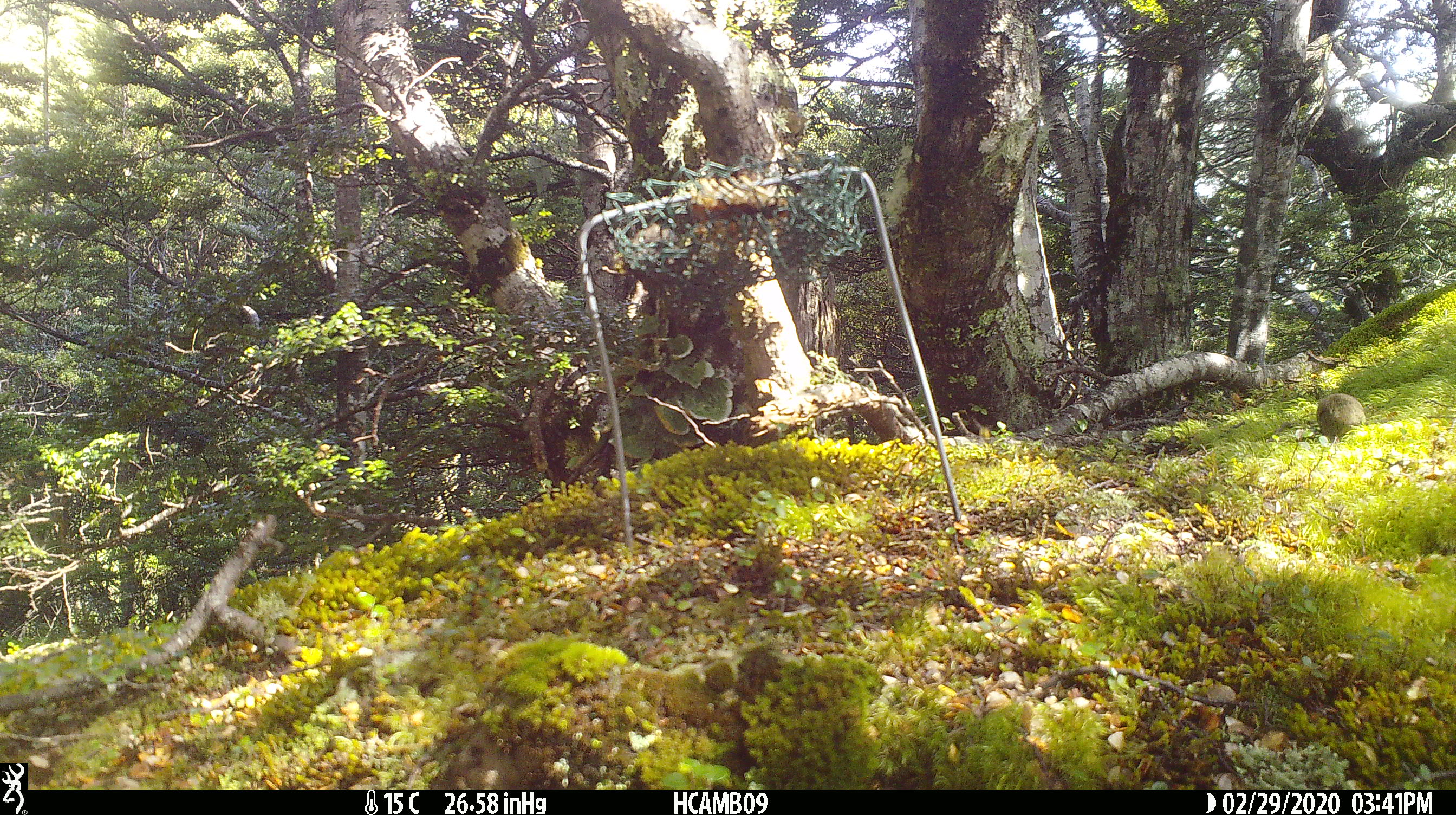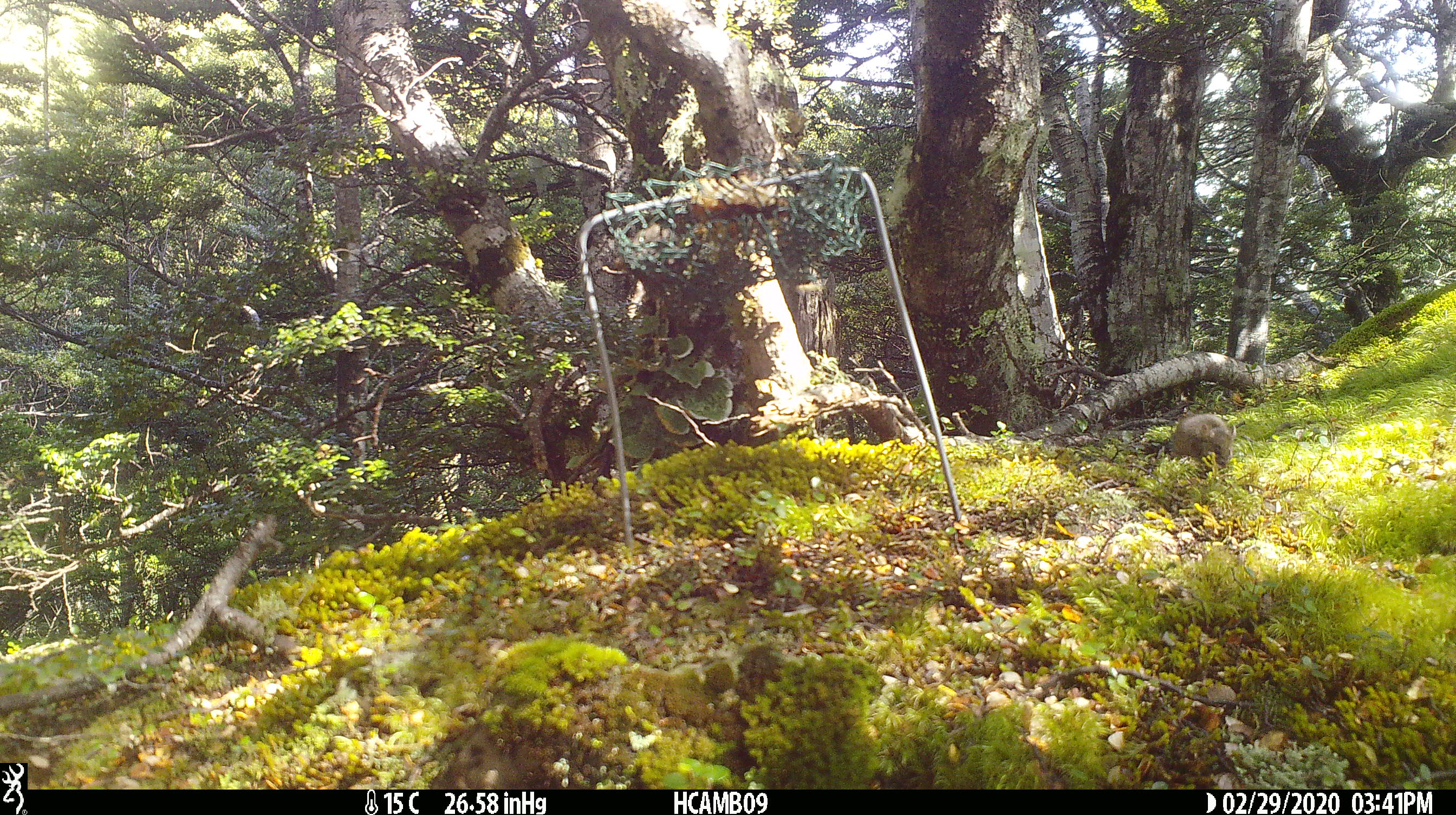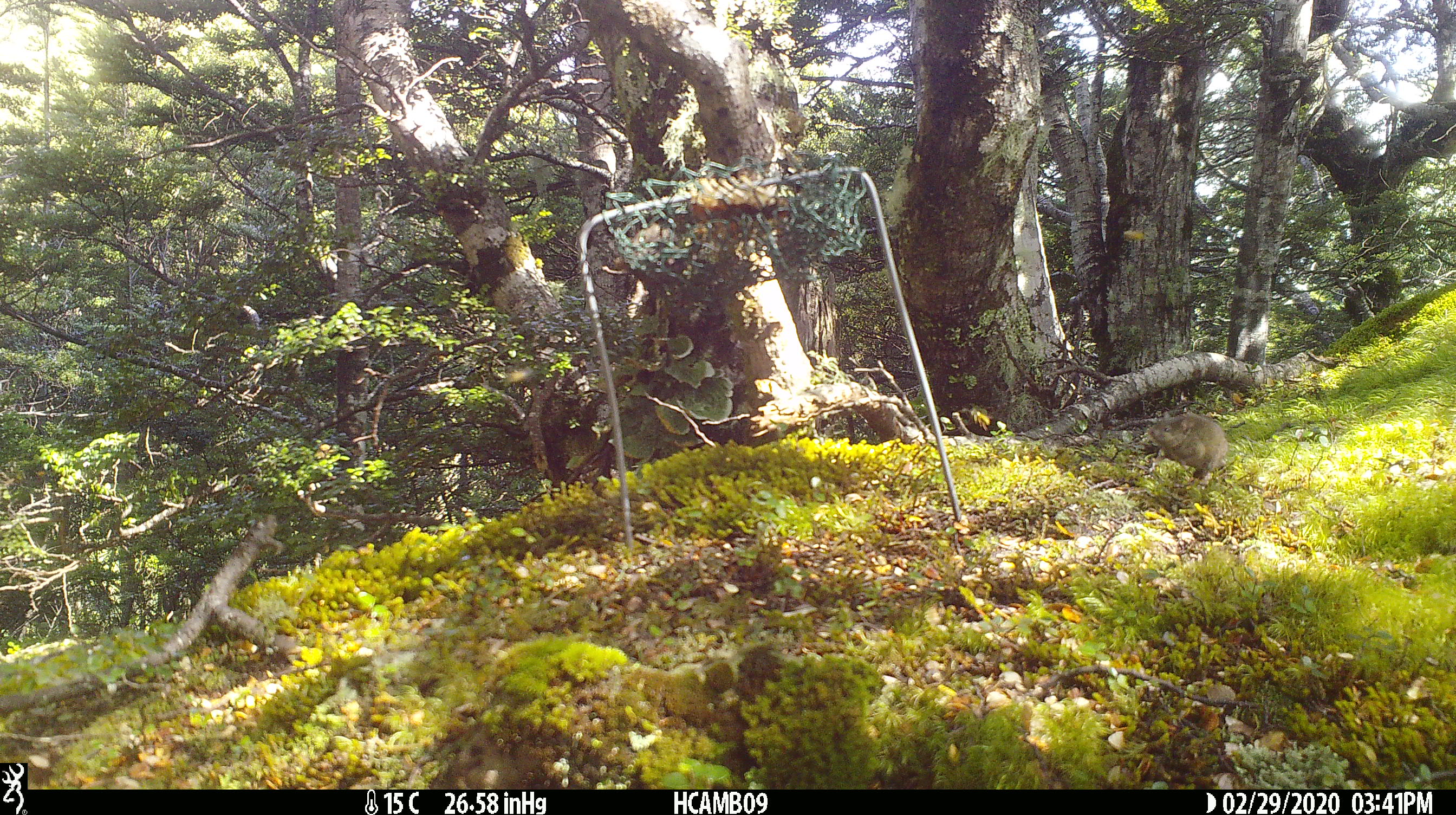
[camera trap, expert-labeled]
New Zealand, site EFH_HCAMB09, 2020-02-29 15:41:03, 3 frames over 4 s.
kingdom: Animalia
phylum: Chordata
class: Mammalia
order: Rodentia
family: Muridae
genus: Mus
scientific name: Mus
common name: mouse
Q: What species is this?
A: Mouse (Mus).